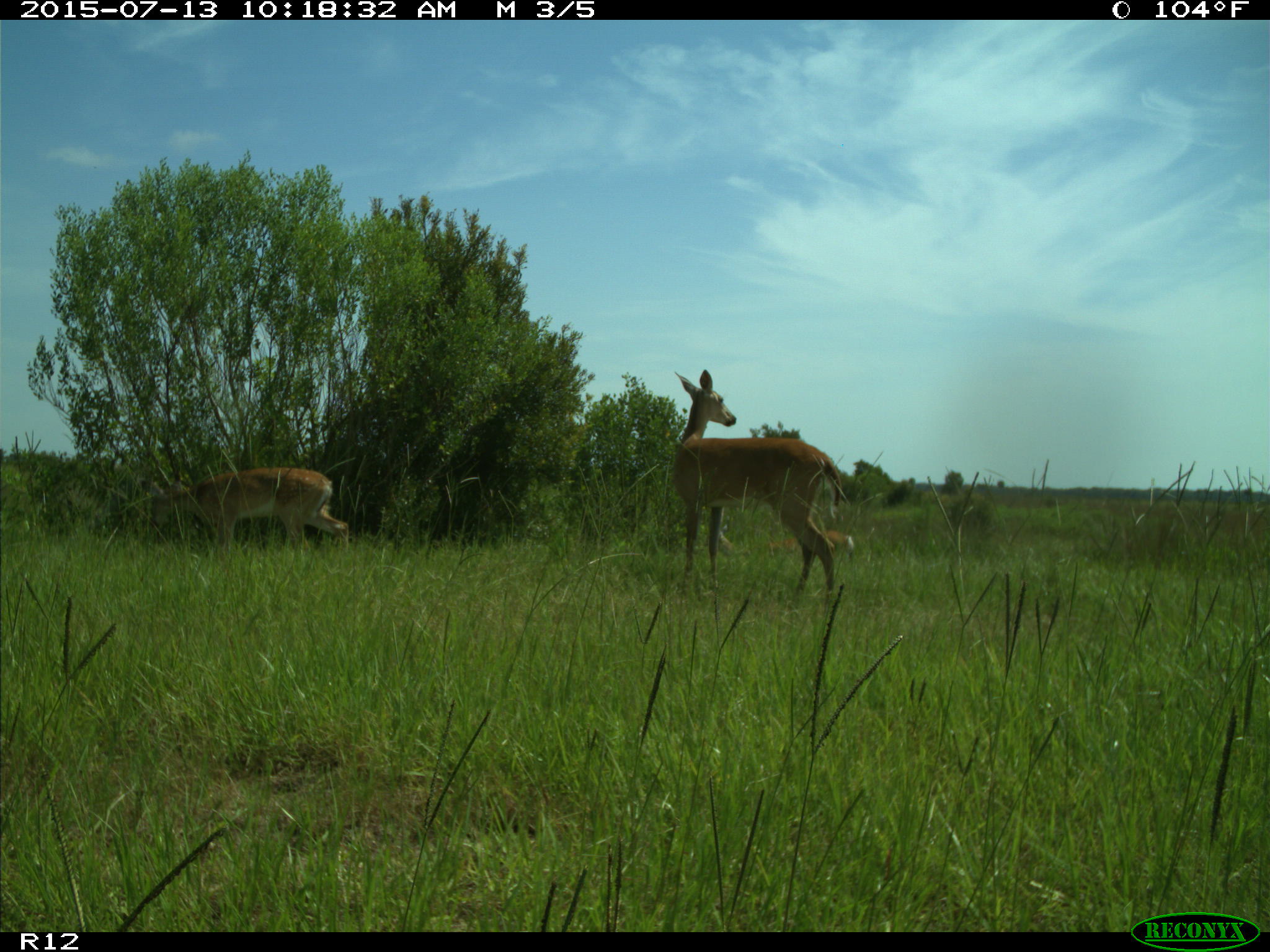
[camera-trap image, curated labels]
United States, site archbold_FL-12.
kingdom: Animalia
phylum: Chordata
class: Mammalia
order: Artiodactyla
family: Cervidae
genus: Odocoileus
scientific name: Odocoileus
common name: deer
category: unidentified deer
Unidentified deer (deer) (Odocoileus).